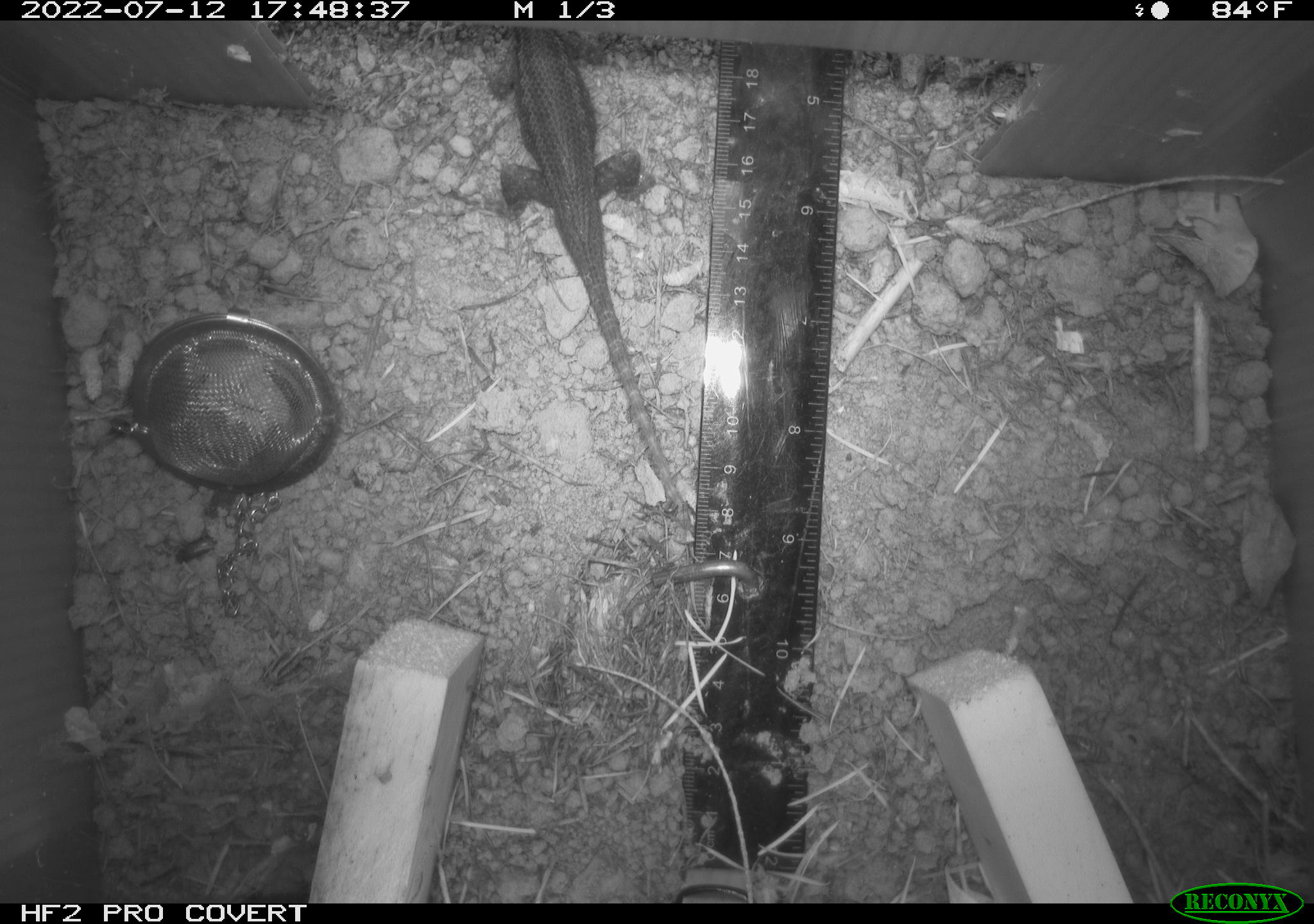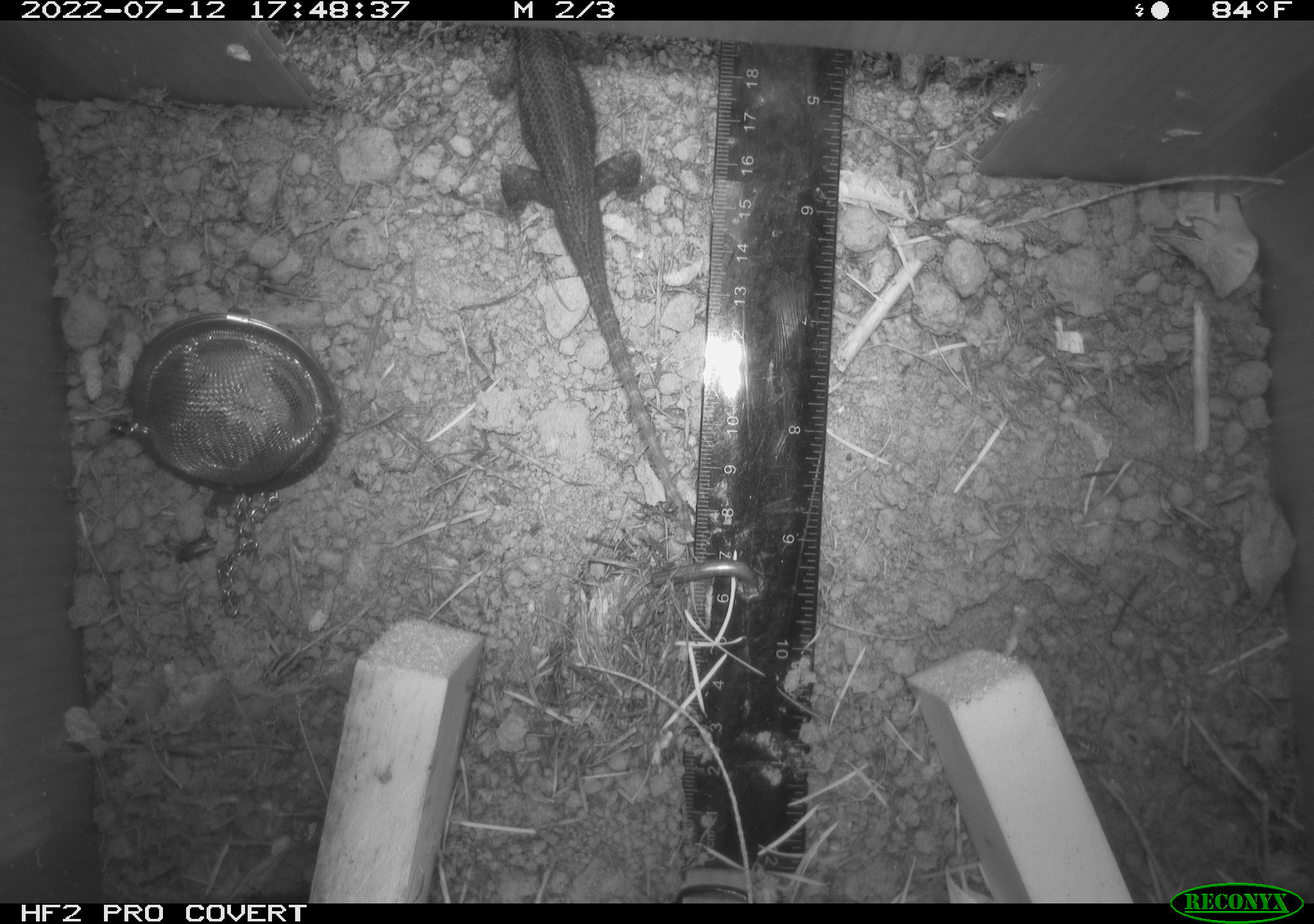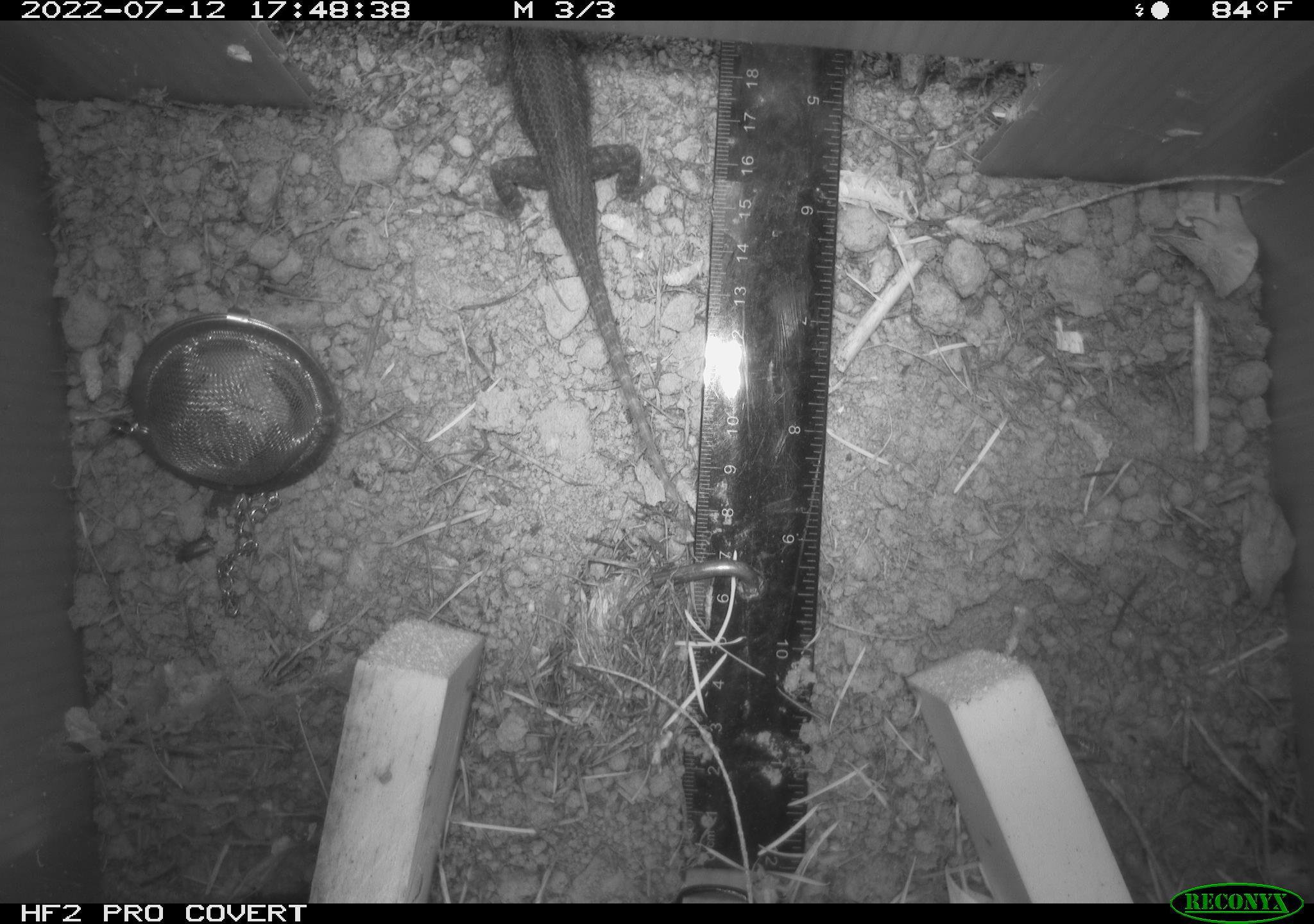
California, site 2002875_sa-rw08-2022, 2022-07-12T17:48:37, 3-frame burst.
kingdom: Animalia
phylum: Chordata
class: Reptilia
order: Squamata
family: Phrynosomatidae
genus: Sceloporus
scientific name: Sceloporus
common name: spiny lizards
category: sceloporus species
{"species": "sceloporus species (spiny lizards) (Sceloporus)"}